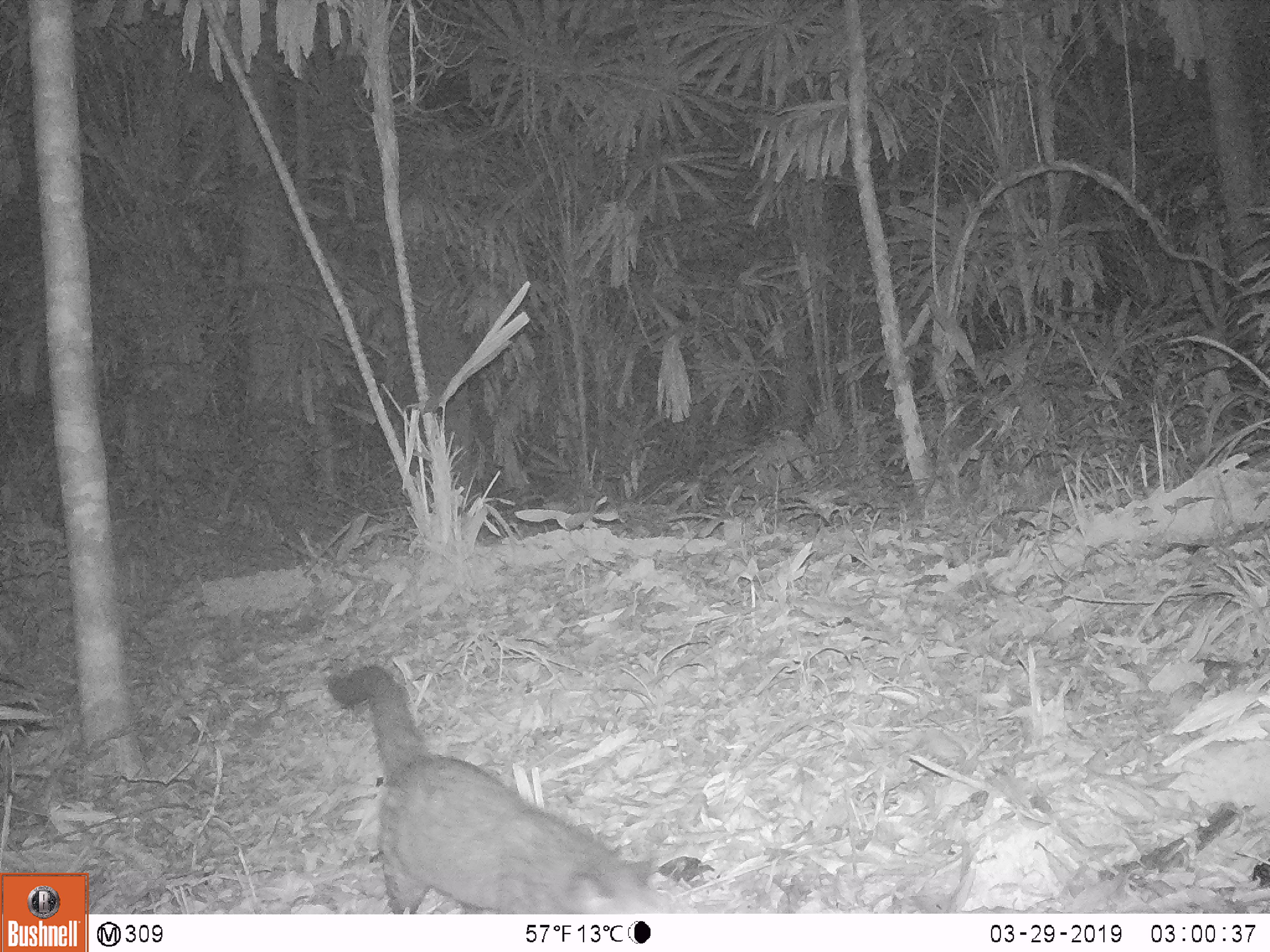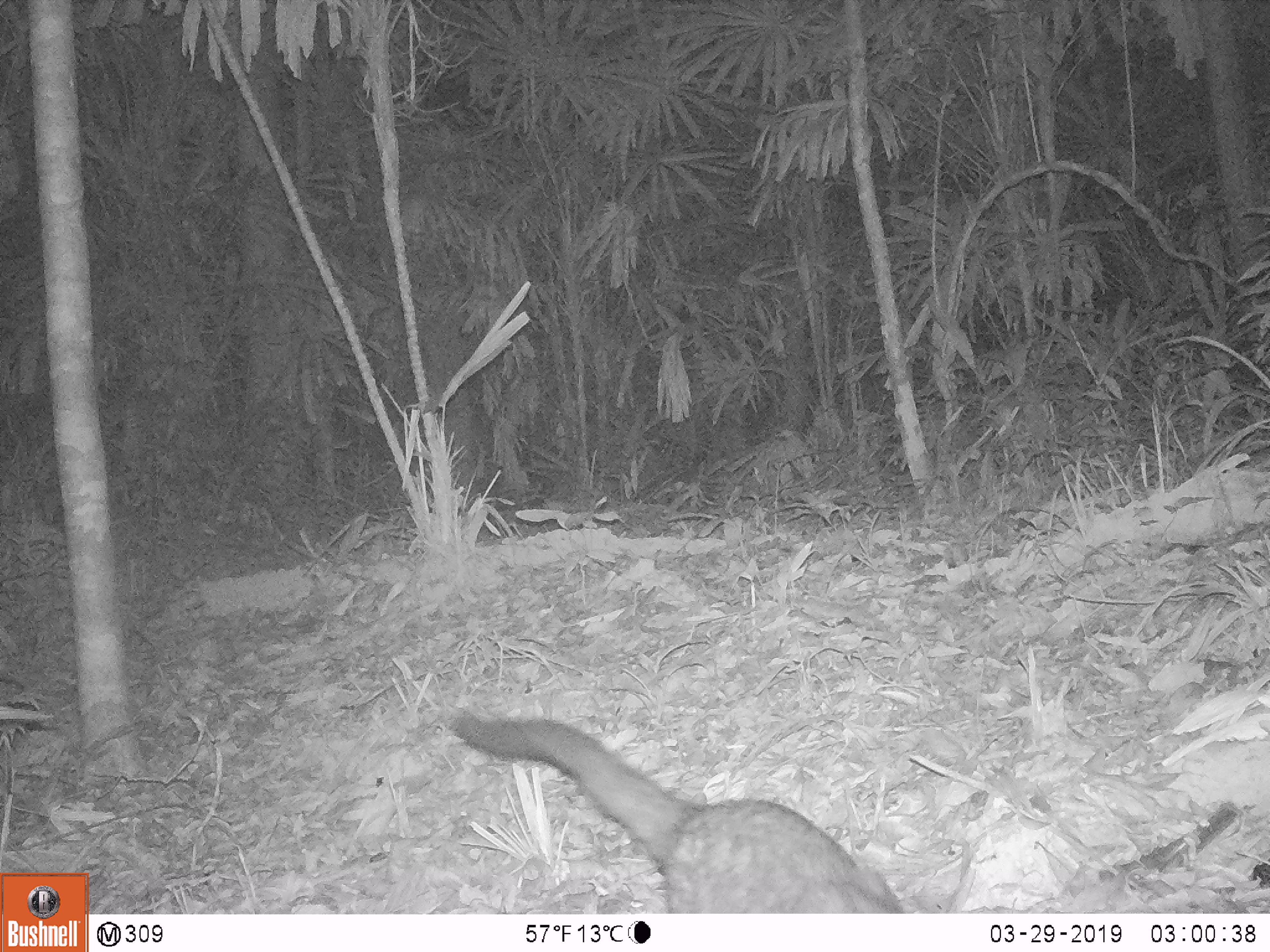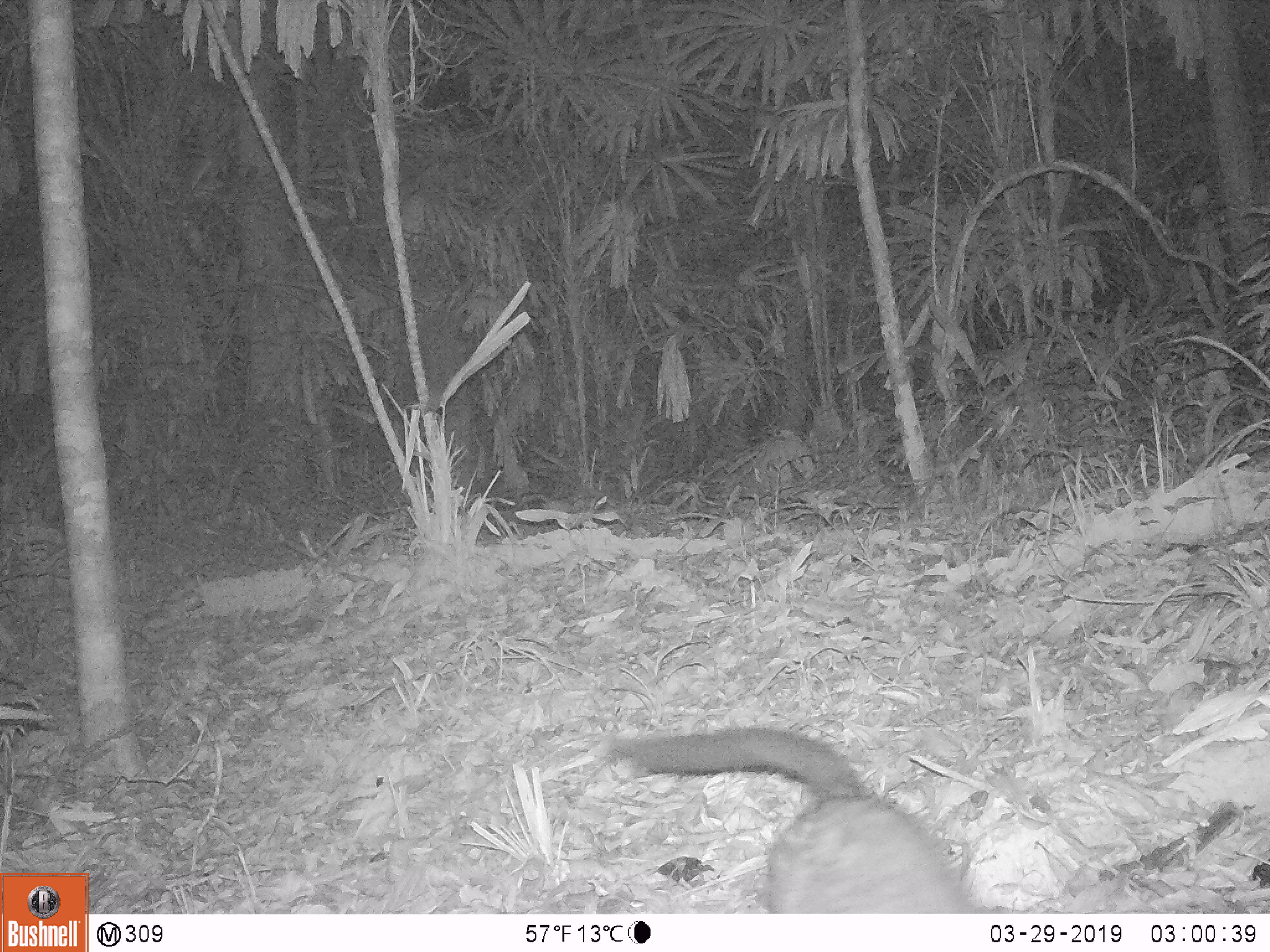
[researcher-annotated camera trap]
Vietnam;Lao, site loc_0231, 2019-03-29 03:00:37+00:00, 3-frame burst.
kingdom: Animalia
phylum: Chordata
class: Mammalia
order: Carnivora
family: Viverridae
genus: Paradoxurus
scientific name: Paradoxurus hermaphroditus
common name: common palm civet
Common palm civet (Paradoxurus hermaphroditus). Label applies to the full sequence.